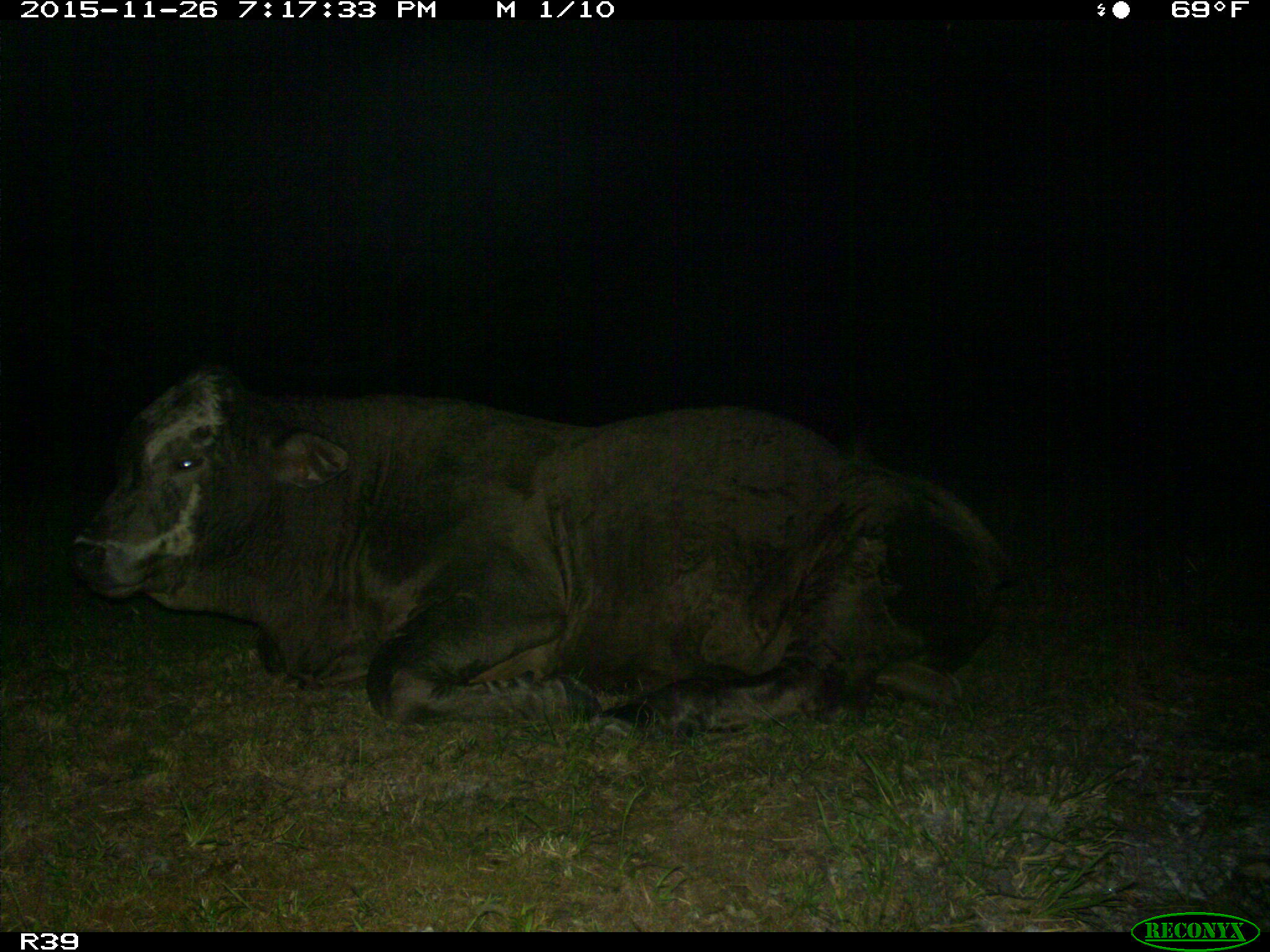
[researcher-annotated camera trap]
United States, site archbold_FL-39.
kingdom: Animalia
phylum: Chordata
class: Mammalia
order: Artiodactyla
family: Bovidae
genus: Bos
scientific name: Bos taurus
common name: domestic cow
Bos taurus (domestic cow).